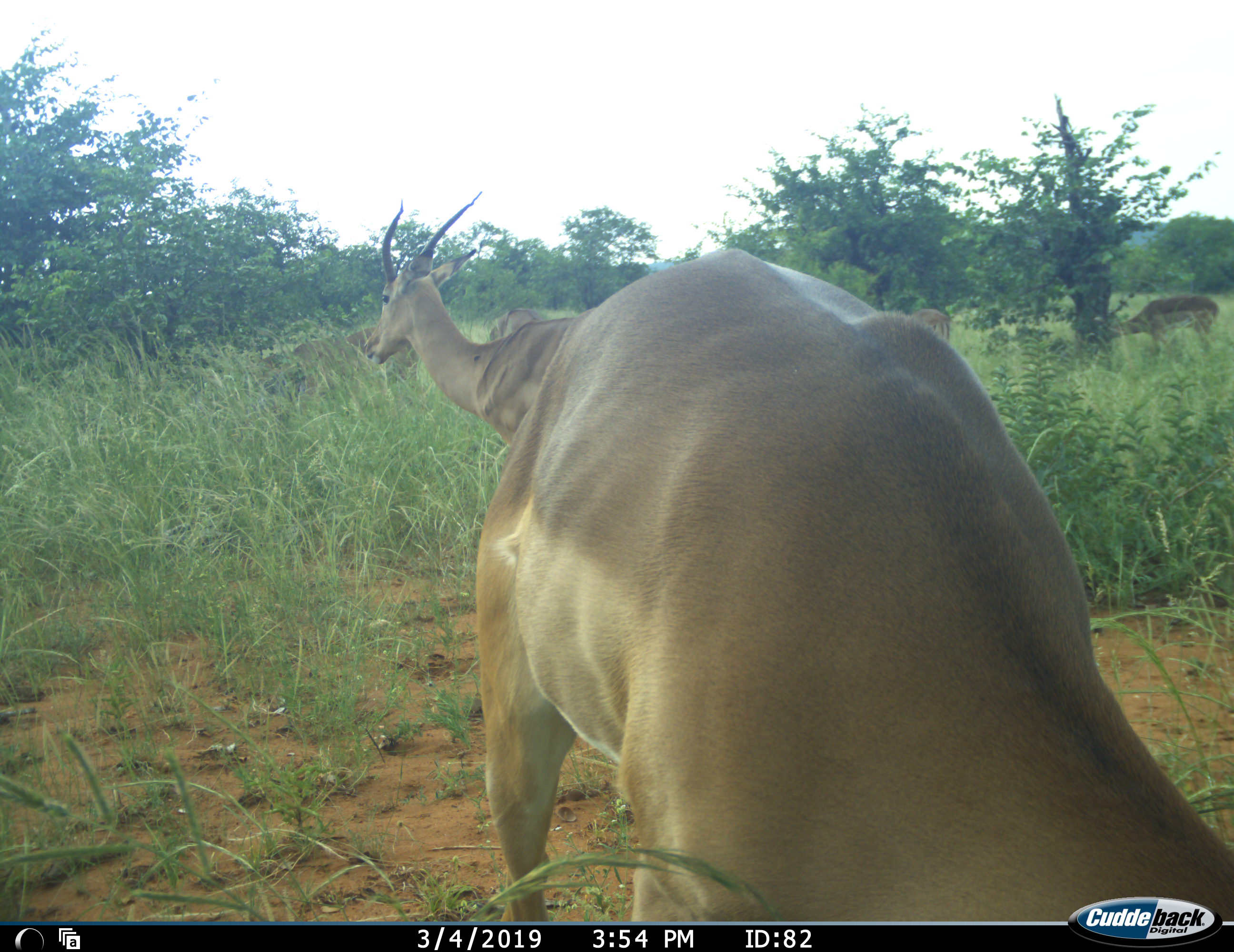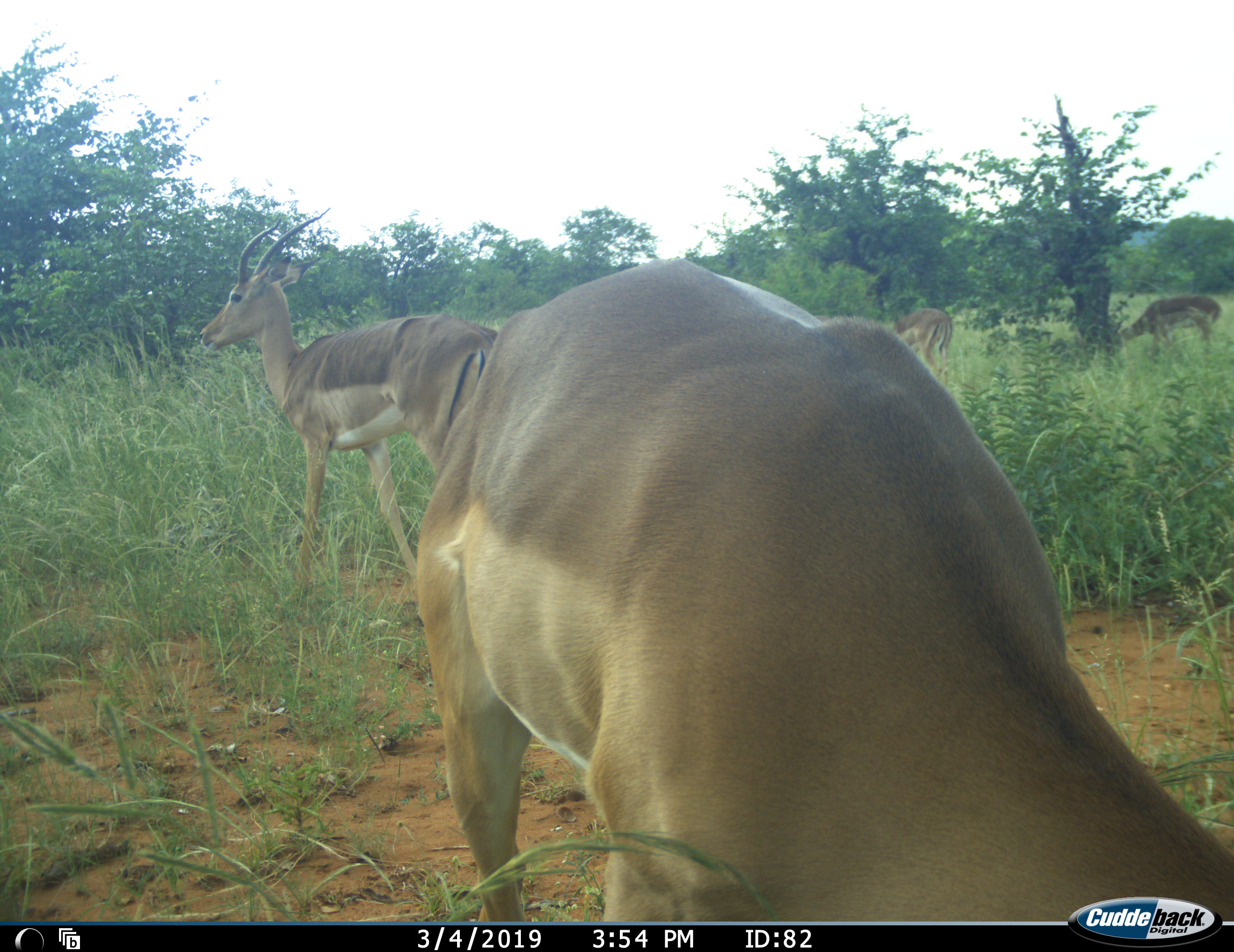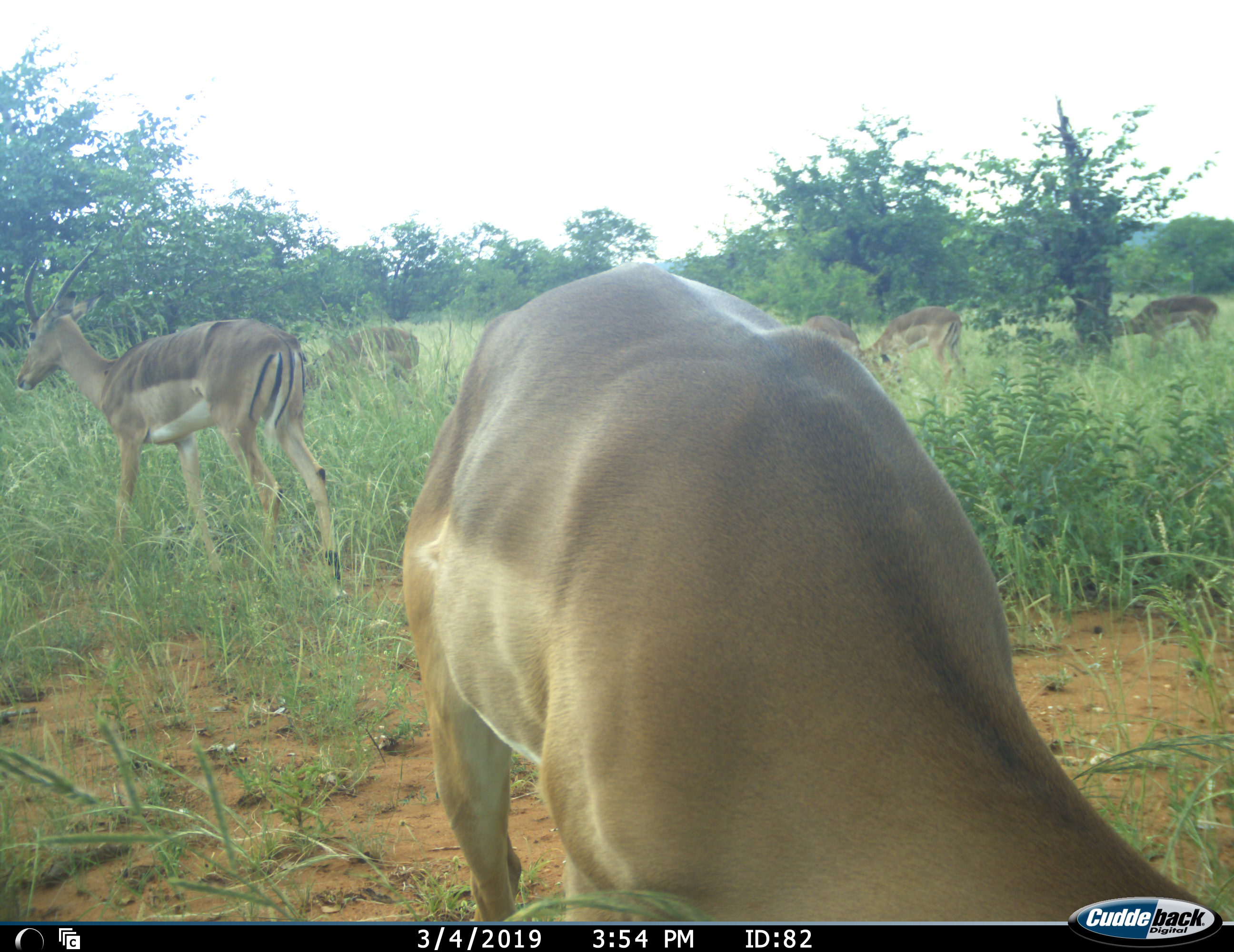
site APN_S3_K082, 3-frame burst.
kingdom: Animalia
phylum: Chordata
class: Mammalia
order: Artiodactyla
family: Bovidae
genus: Aepyceros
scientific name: Aepyceros melampus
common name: impala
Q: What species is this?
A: Impala (Aepyceros melampus).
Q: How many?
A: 6.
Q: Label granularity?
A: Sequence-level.